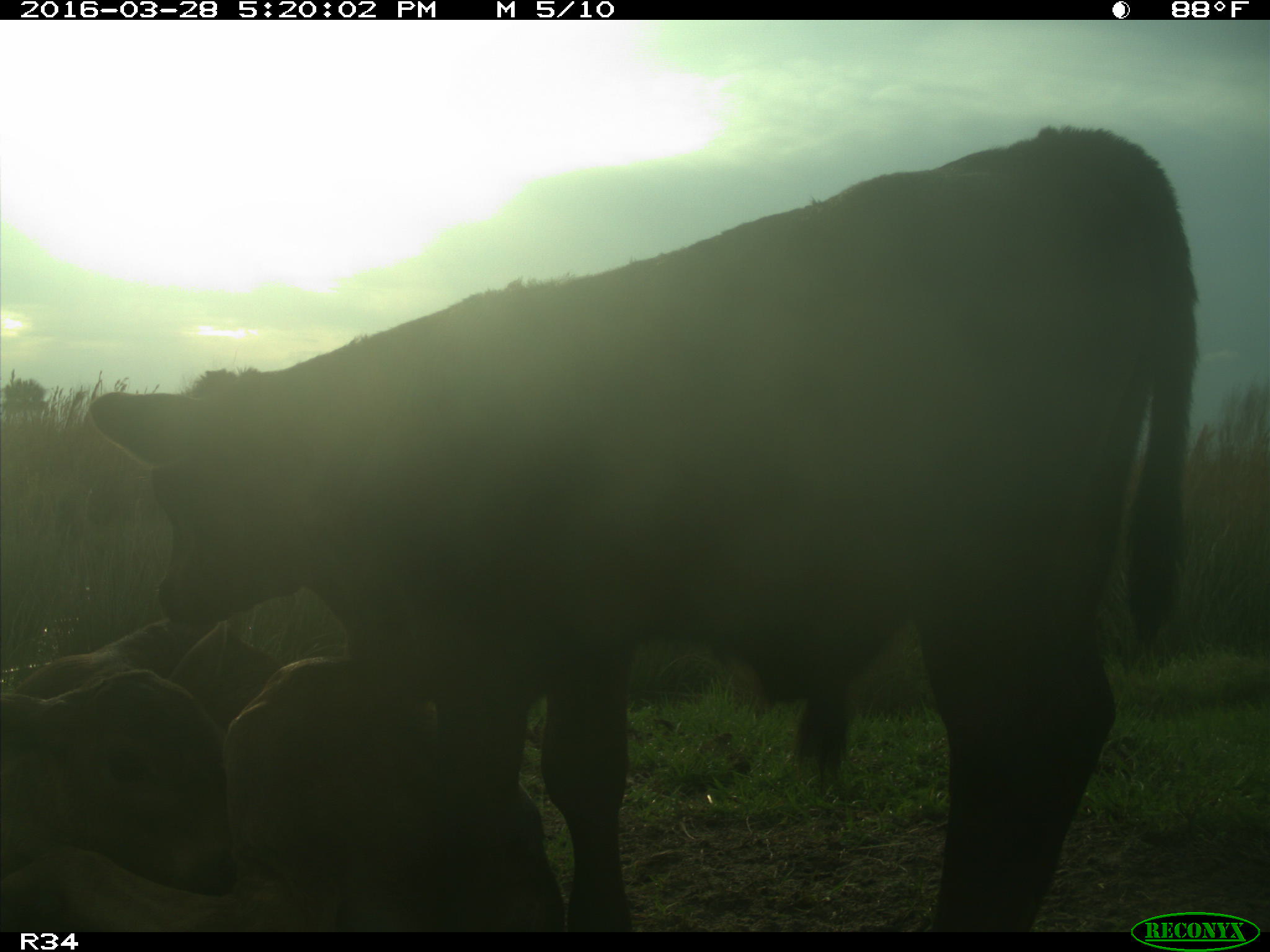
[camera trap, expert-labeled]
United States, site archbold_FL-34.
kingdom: Animalia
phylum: Chordata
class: Mammalia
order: Artiodactyla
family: Bovidae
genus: Bos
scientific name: Bos taurus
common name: domestic cow